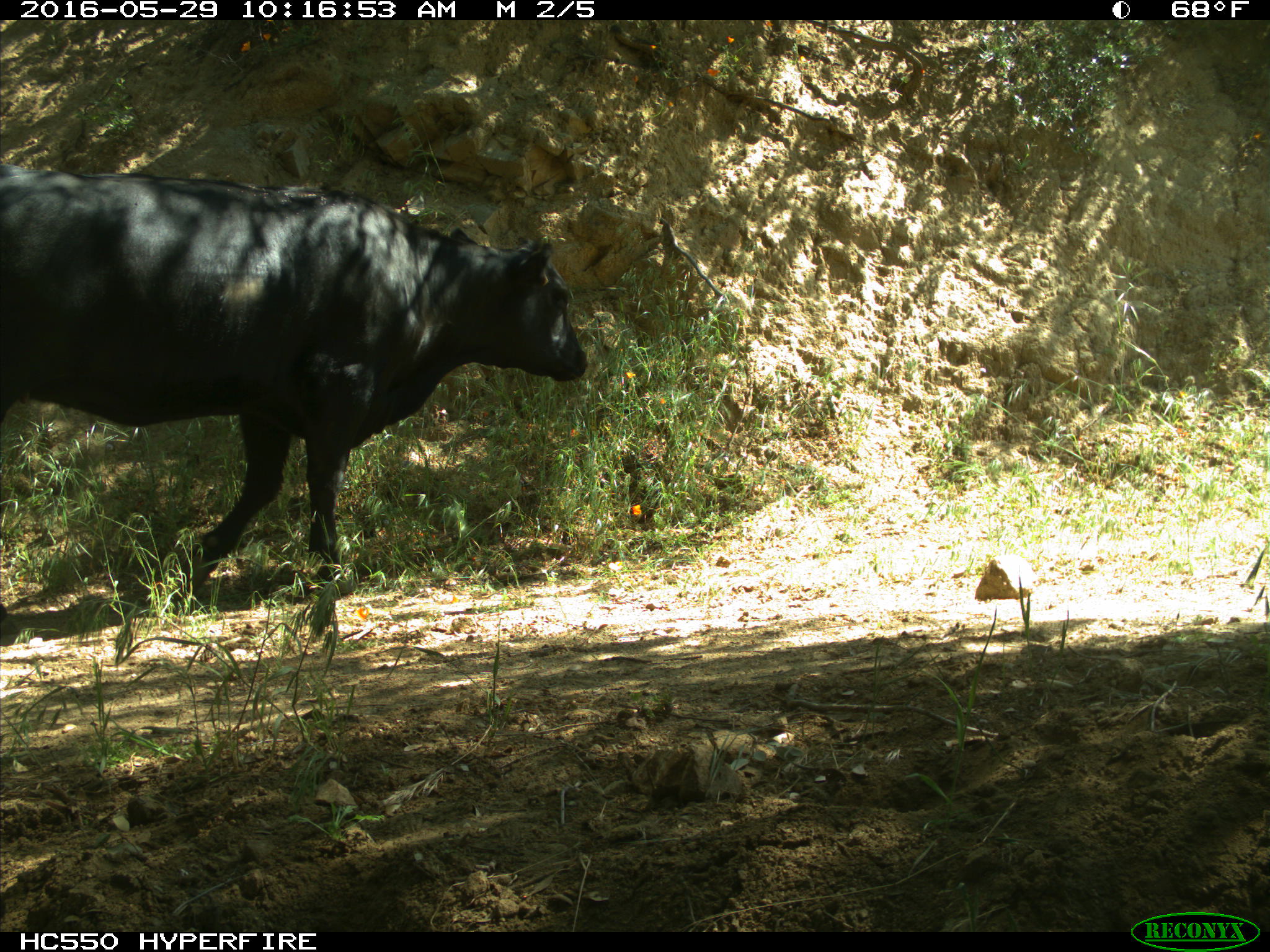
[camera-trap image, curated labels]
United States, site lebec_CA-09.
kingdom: Animalia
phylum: Chordata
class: Mammalia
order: Artiodactyla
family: Bovidae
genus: Bos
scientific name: Bos taurus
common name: domestic cow